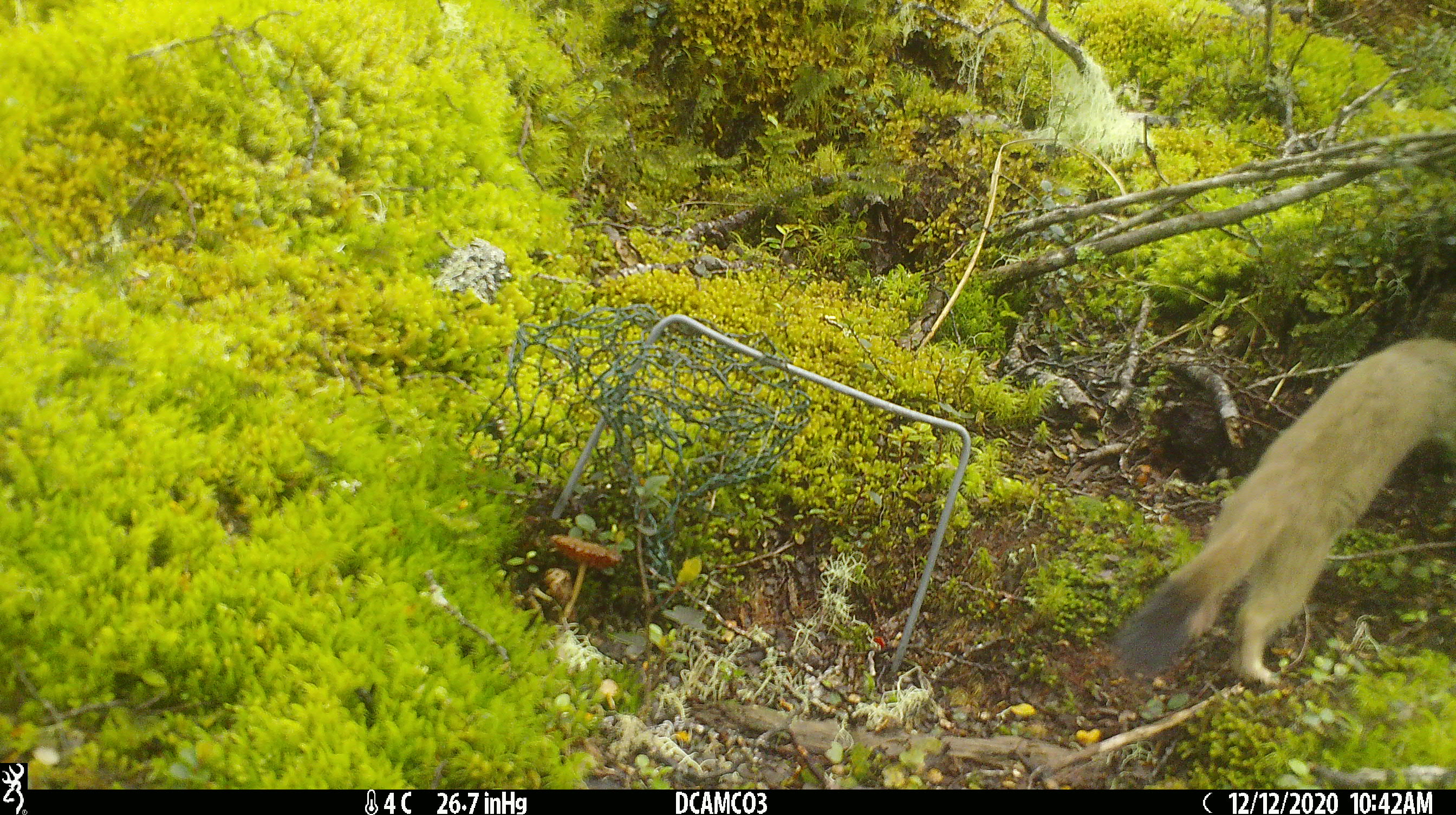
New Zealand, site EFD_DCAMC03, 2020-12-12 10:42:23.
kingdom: Animalia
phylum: Chordata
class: Mammalia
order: Carnivora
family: Mustelidae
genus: Mustela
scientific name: Mustela erminea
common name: stoat